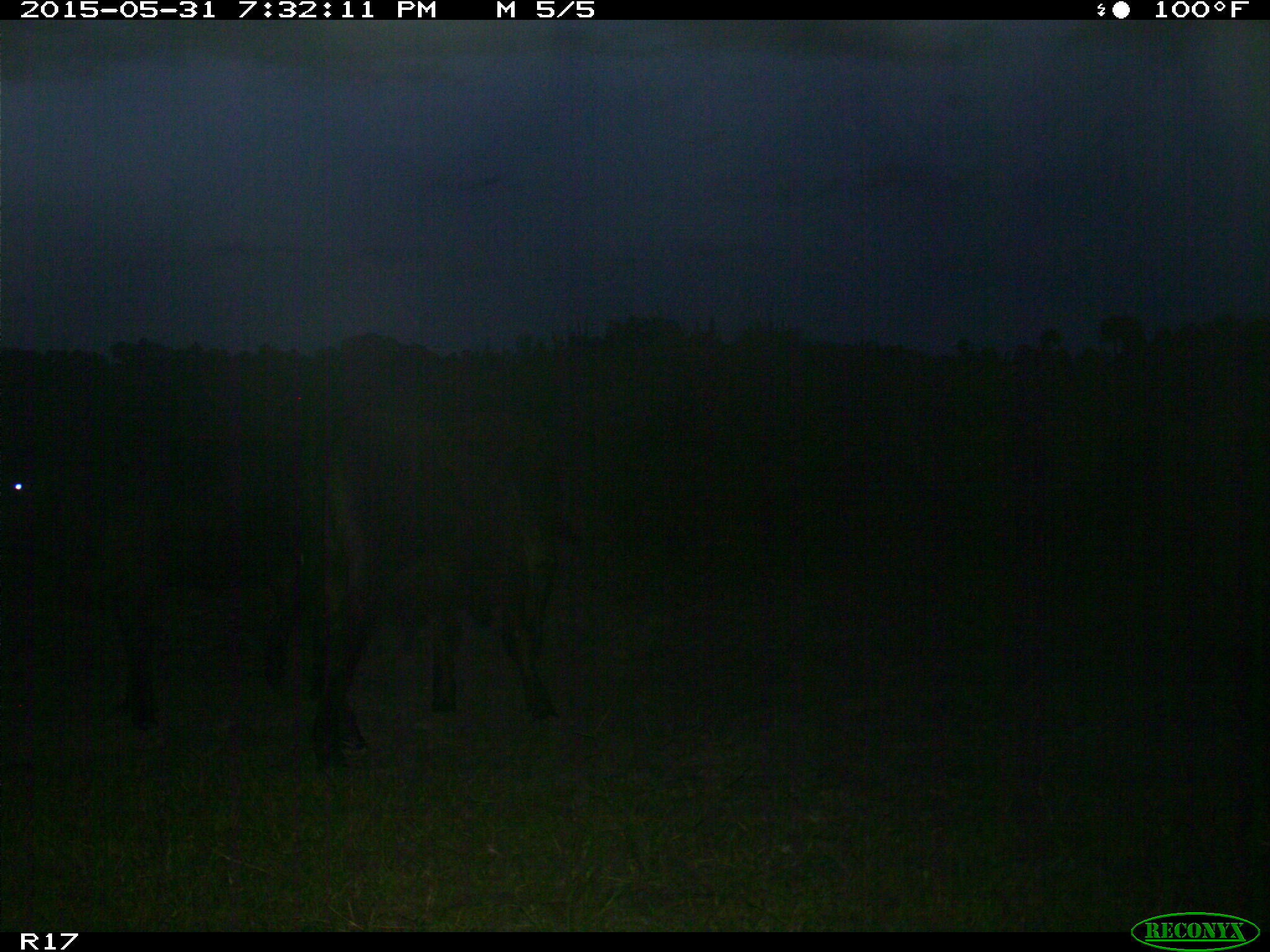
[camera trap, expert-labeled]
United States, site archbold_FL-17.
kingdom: Animalia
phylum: Chordata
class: Mammalia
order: Artiodactyla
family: Bovidae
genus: Bos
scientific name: Bos taurus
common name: domestic cow